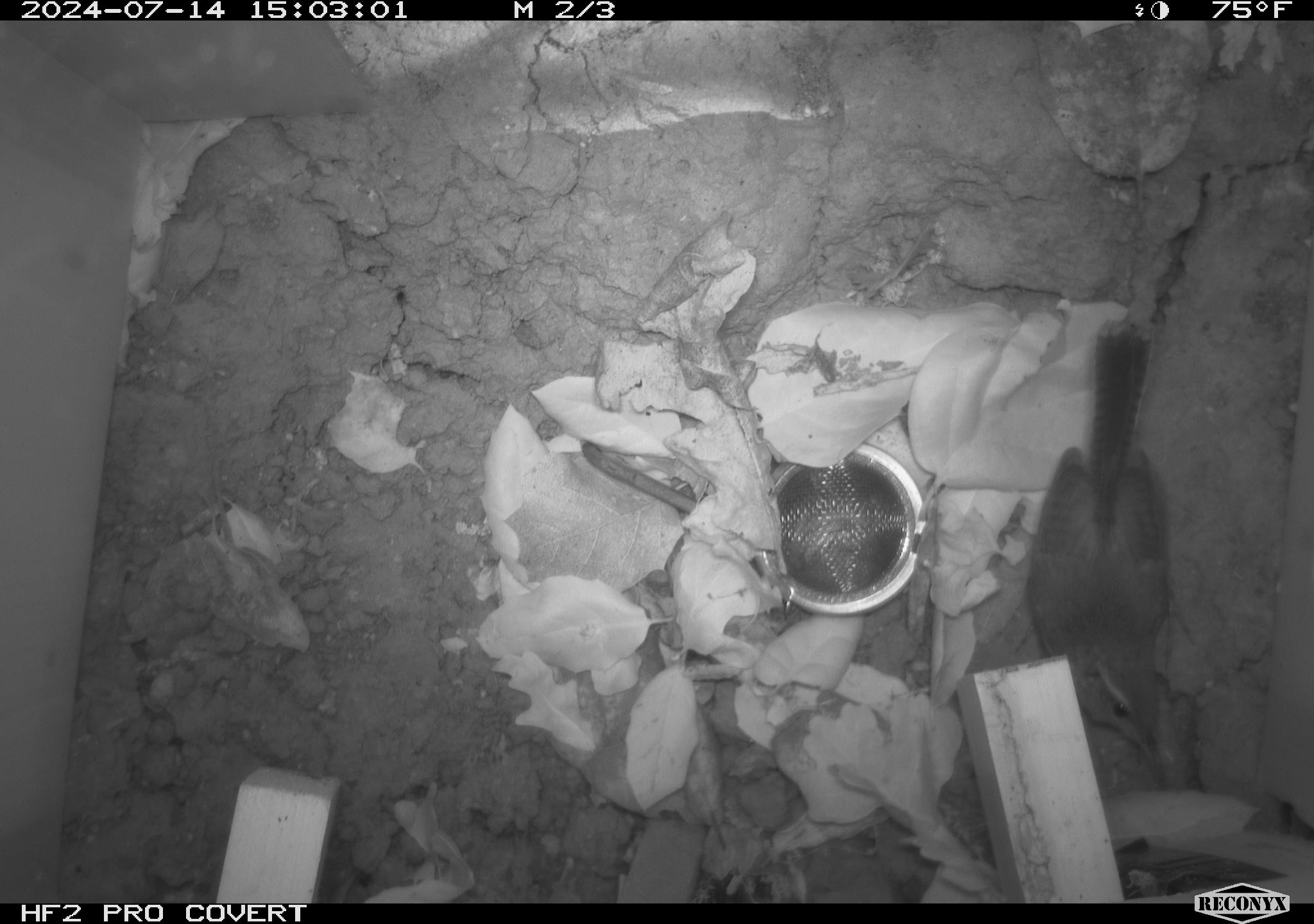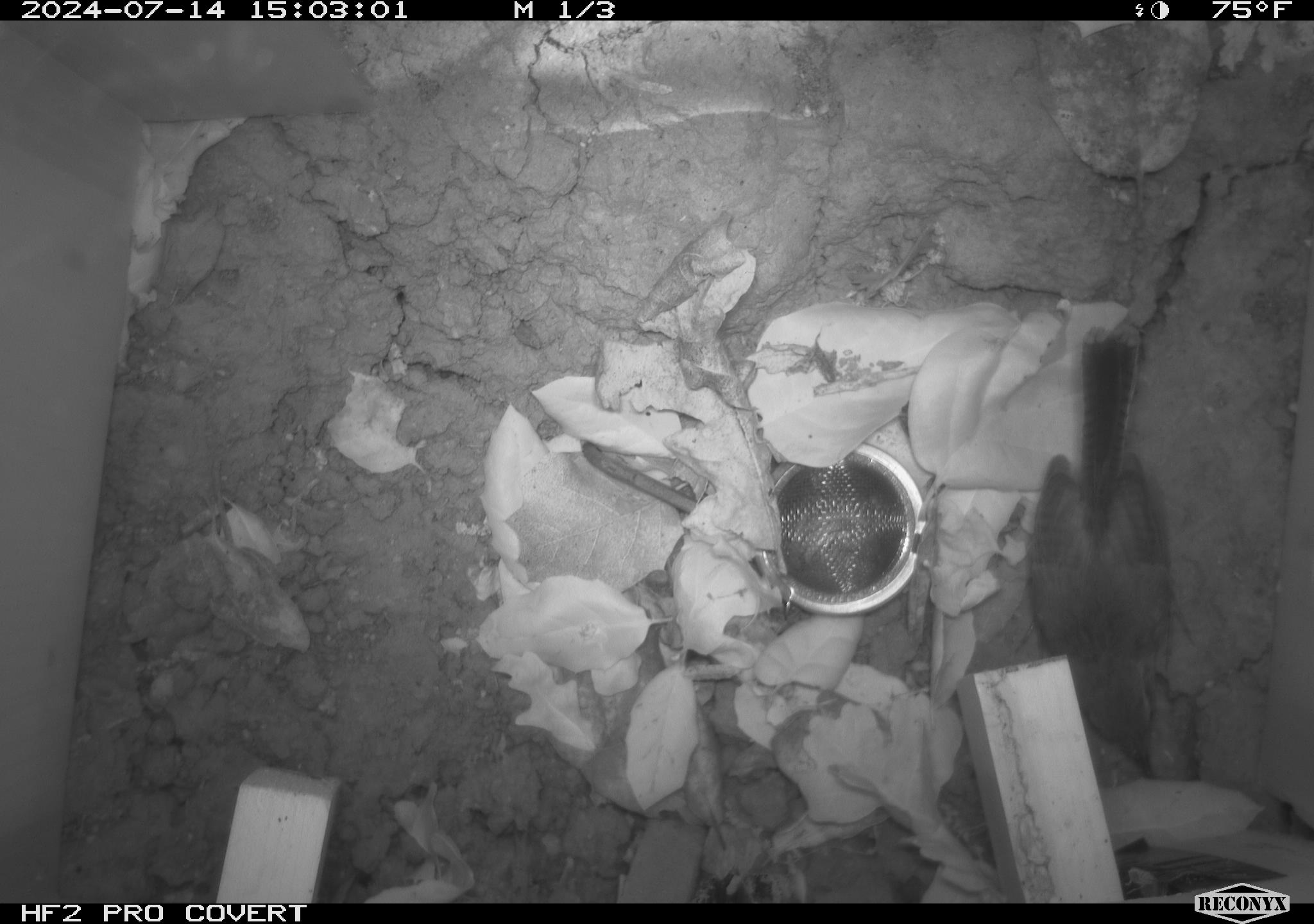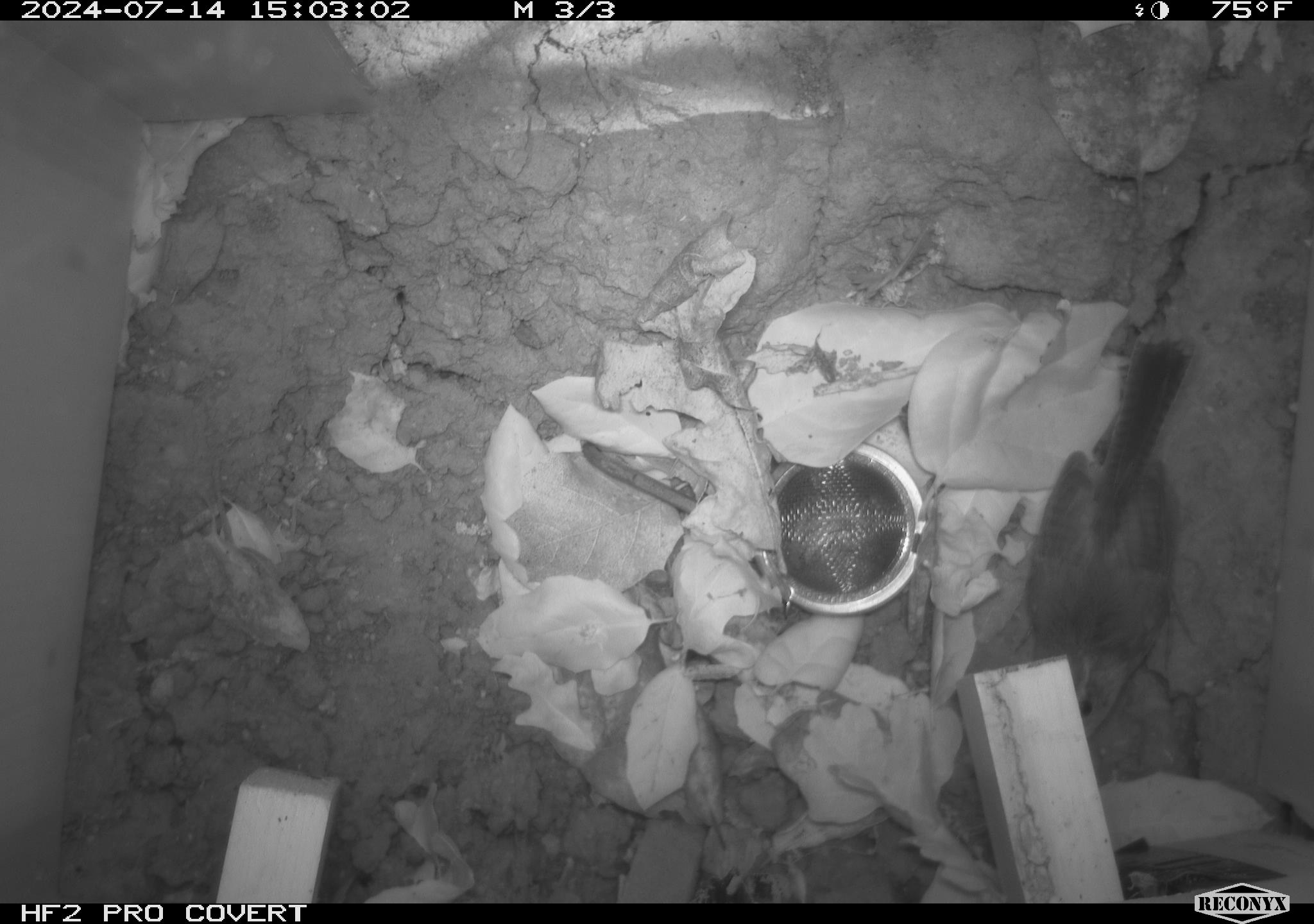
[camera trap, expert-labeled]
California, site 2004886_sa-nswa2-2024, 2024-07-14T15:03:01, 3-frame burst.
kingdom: Animalia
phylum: Chordata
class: Aves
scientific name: Aves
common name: bird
Bird (Aves).